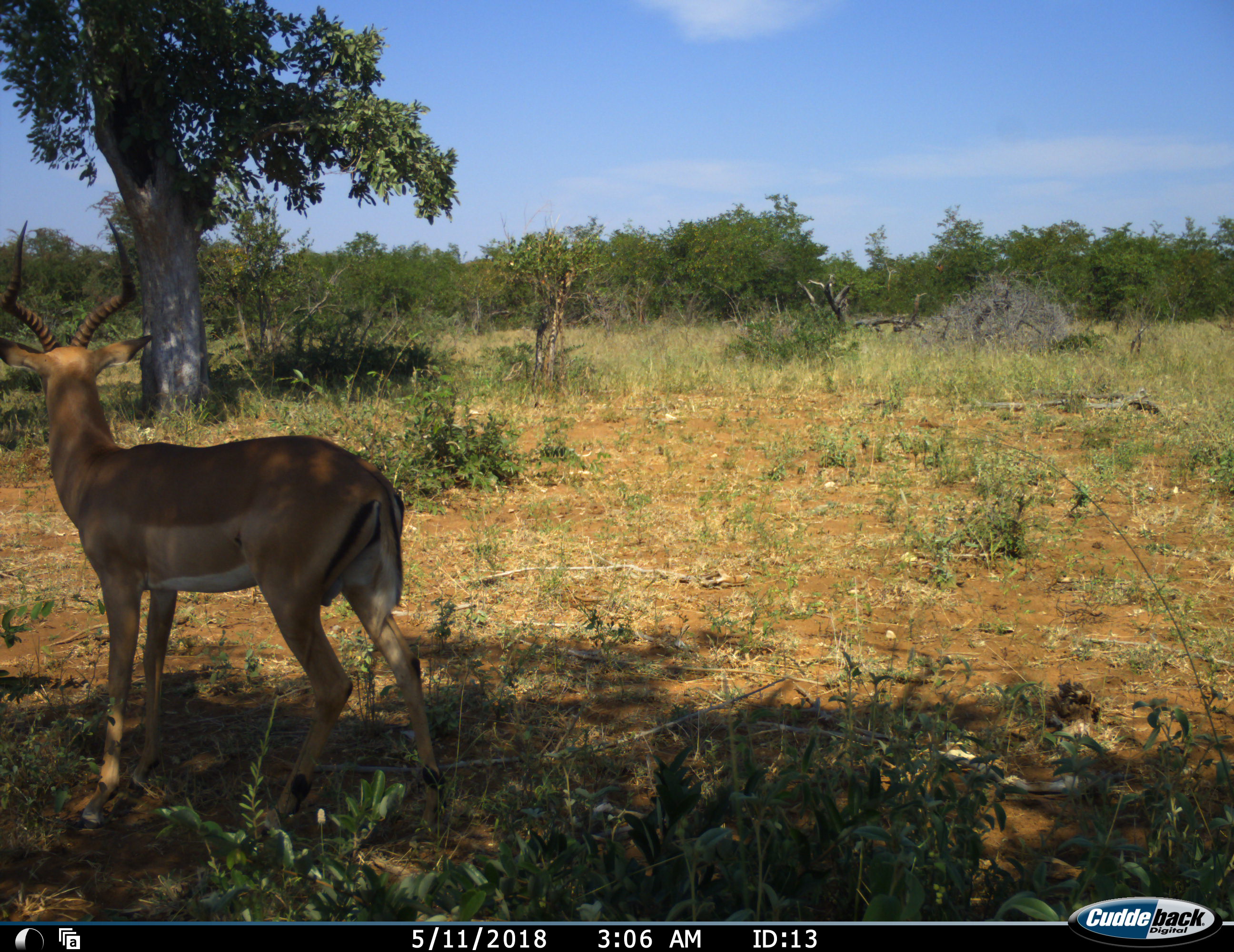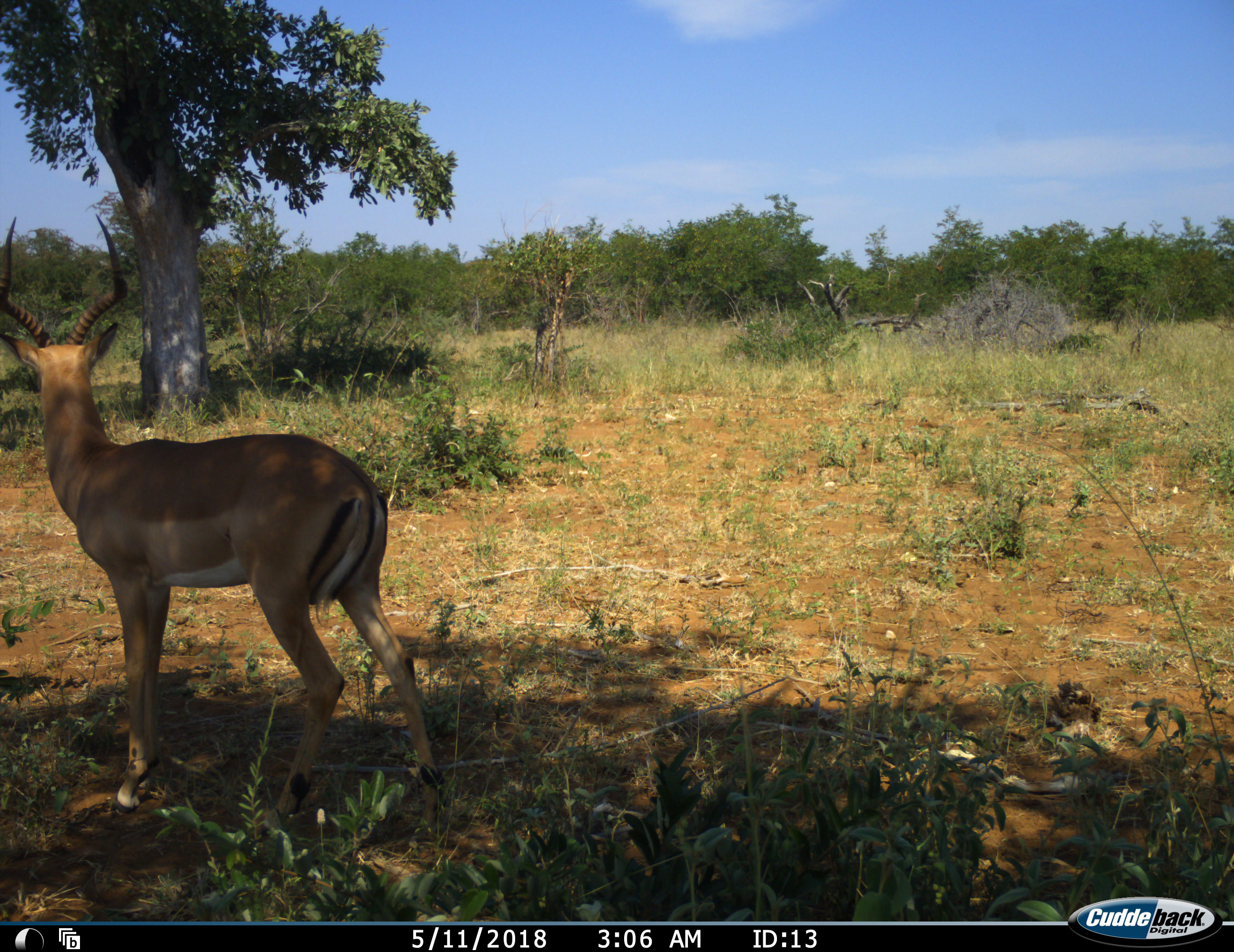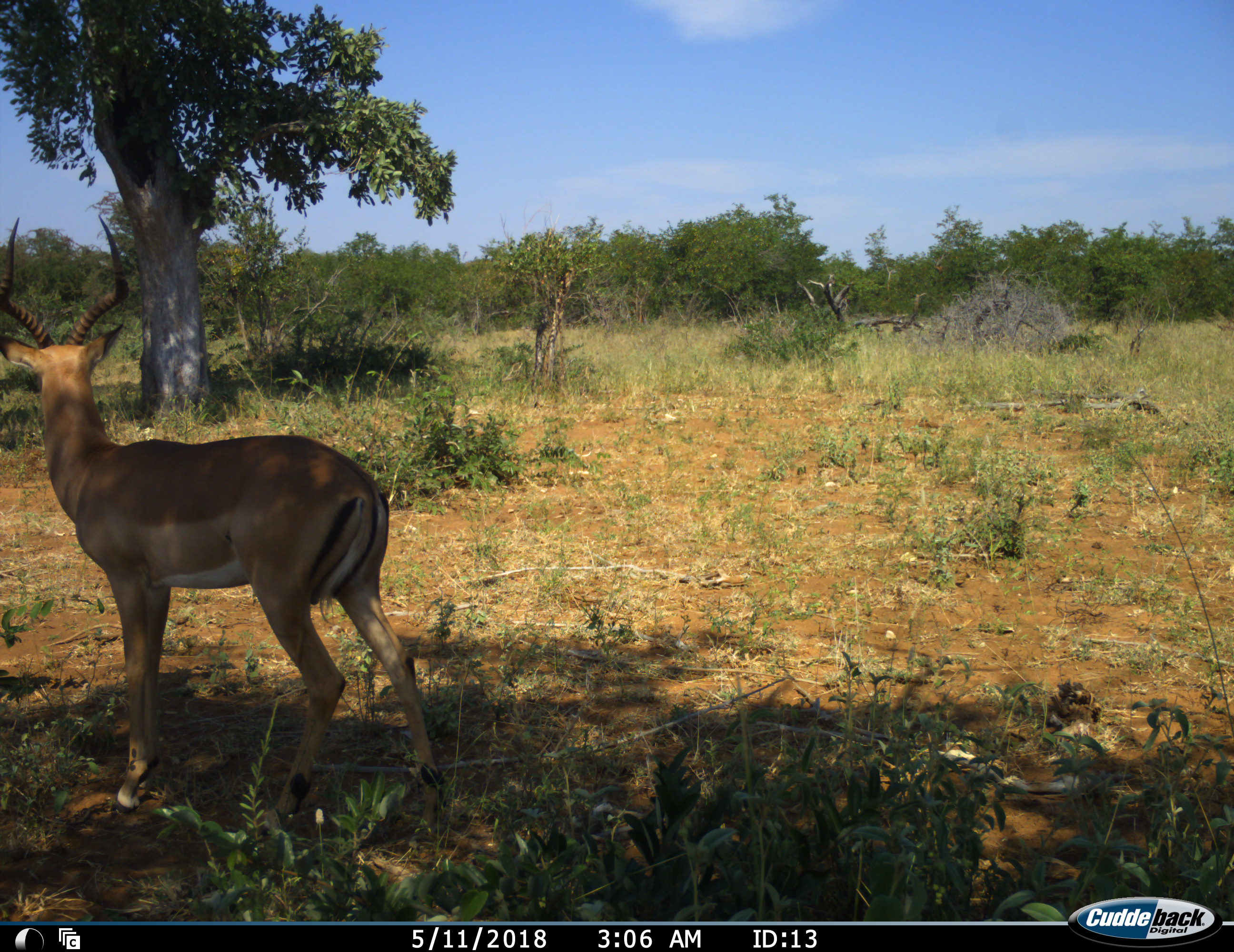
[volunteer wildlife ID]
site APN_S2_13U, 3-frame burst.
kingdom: Animalia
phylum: Chordata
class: Mammalia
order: Artiodactyla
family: Bovidae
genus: Aepyceros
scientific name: Aepyceros melampus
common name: impala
Impala (Aepyceros melampus), count 1. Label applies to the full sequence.